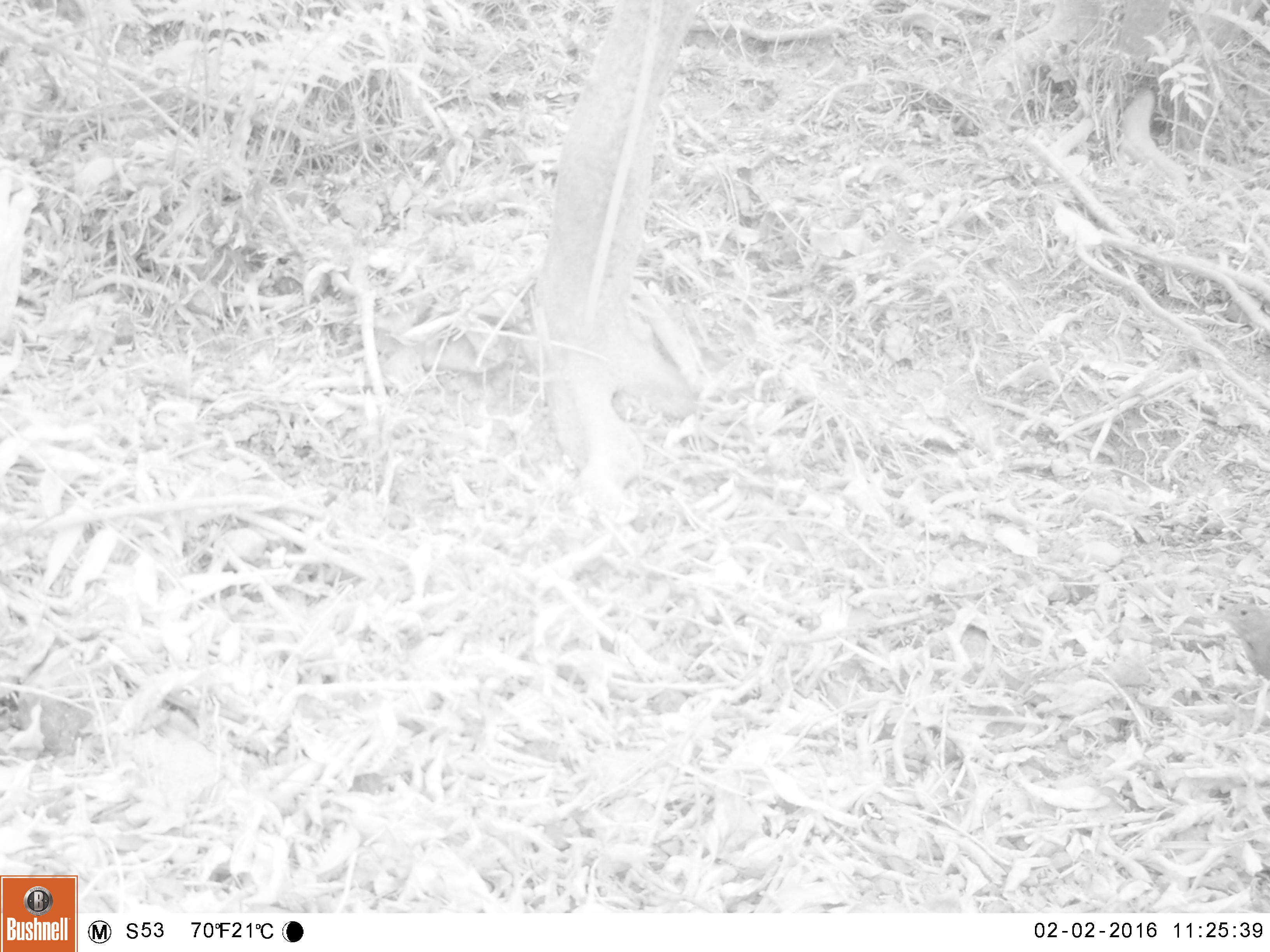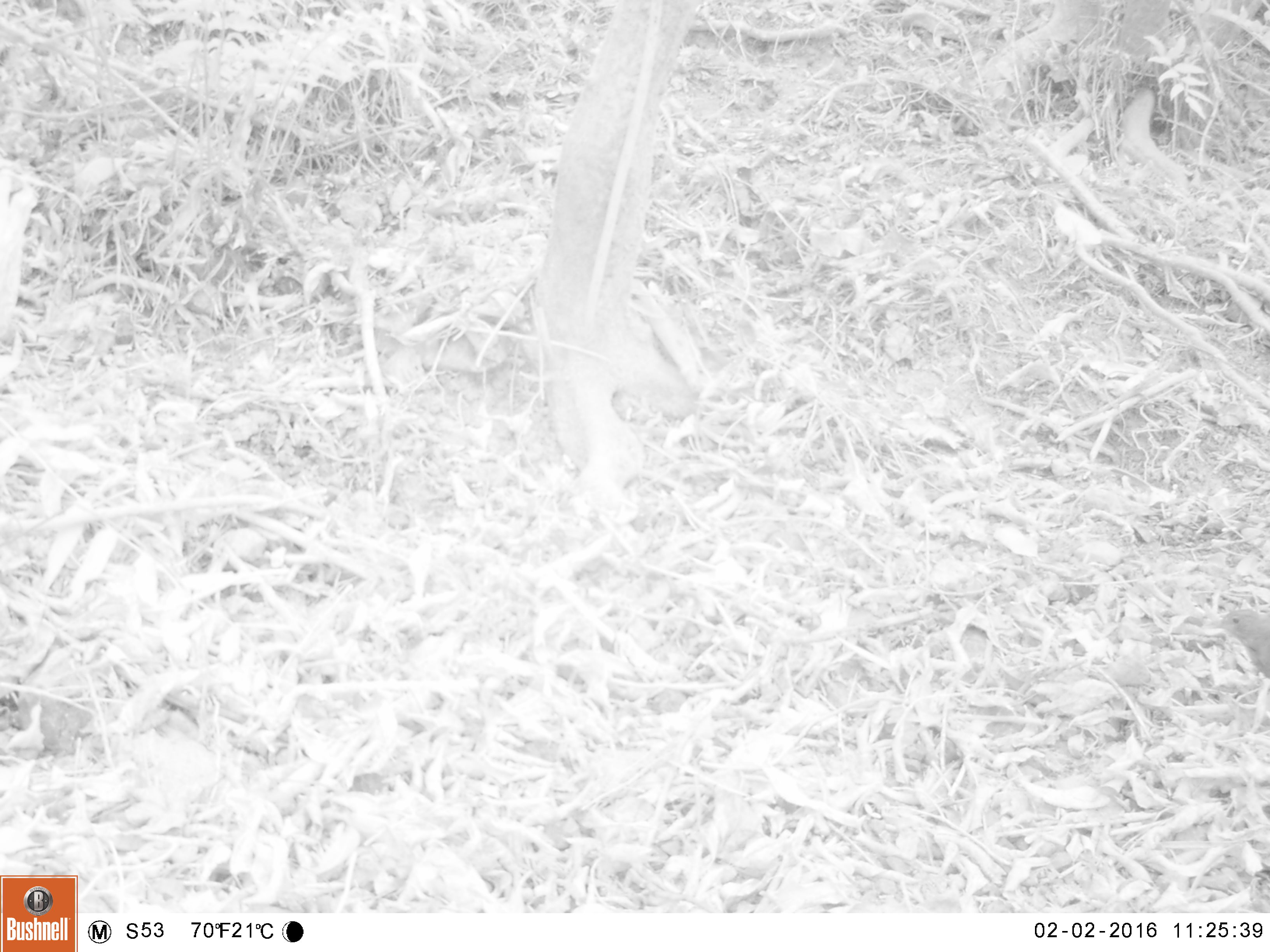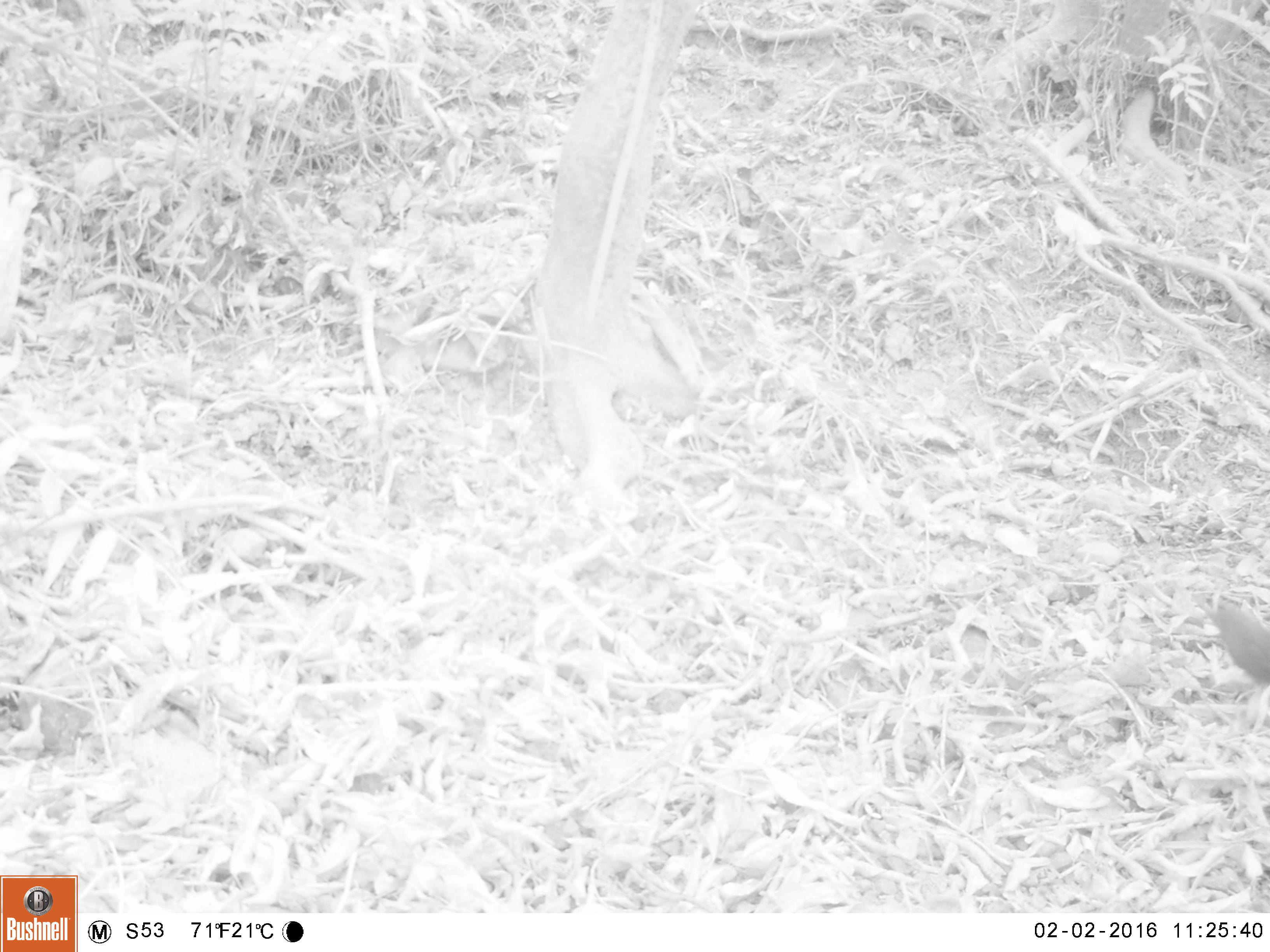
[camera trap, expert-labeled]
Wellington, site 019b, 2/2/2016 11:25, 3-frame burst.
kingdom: Animalia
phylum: Chordata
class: Aves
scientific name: Aves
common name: bird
Bird (Aves).